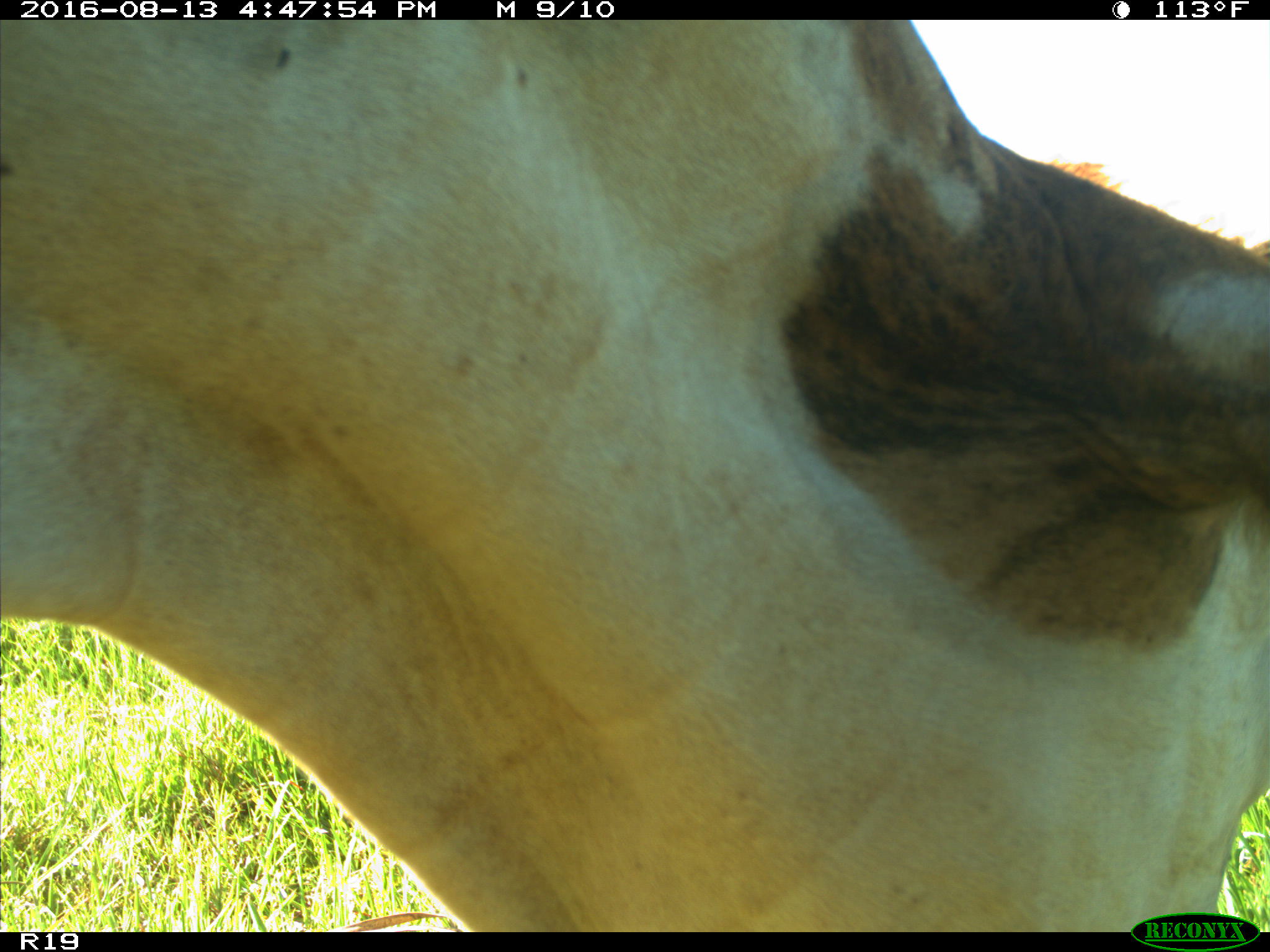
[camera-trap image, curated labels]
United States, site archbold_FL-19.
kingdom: Animalia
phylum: Chordata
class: Mammalia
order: Artiodactyla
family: Bovidae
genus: Bos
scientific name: Bos taurus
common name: domestic cow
Bos taurus (domestic cow).